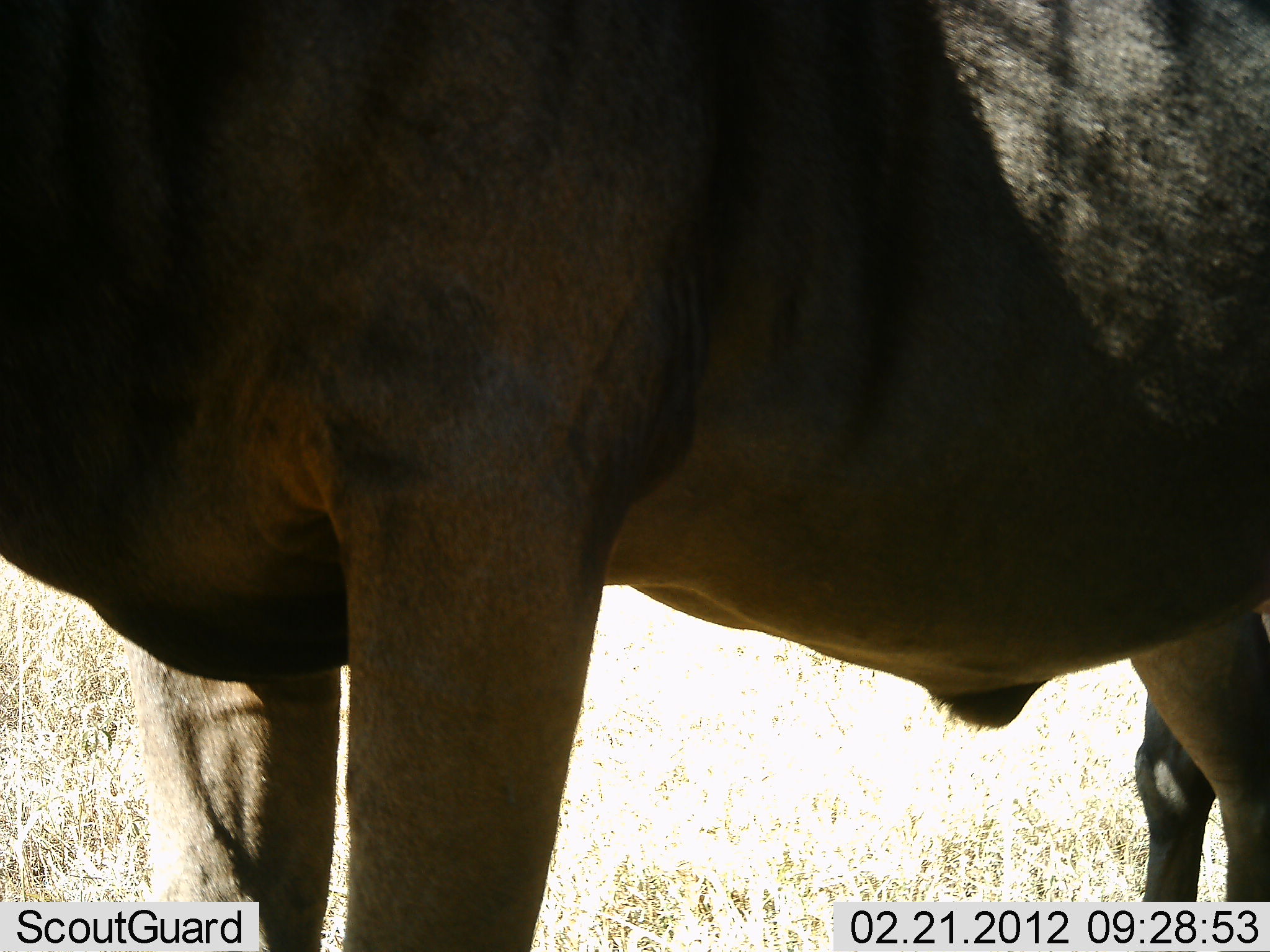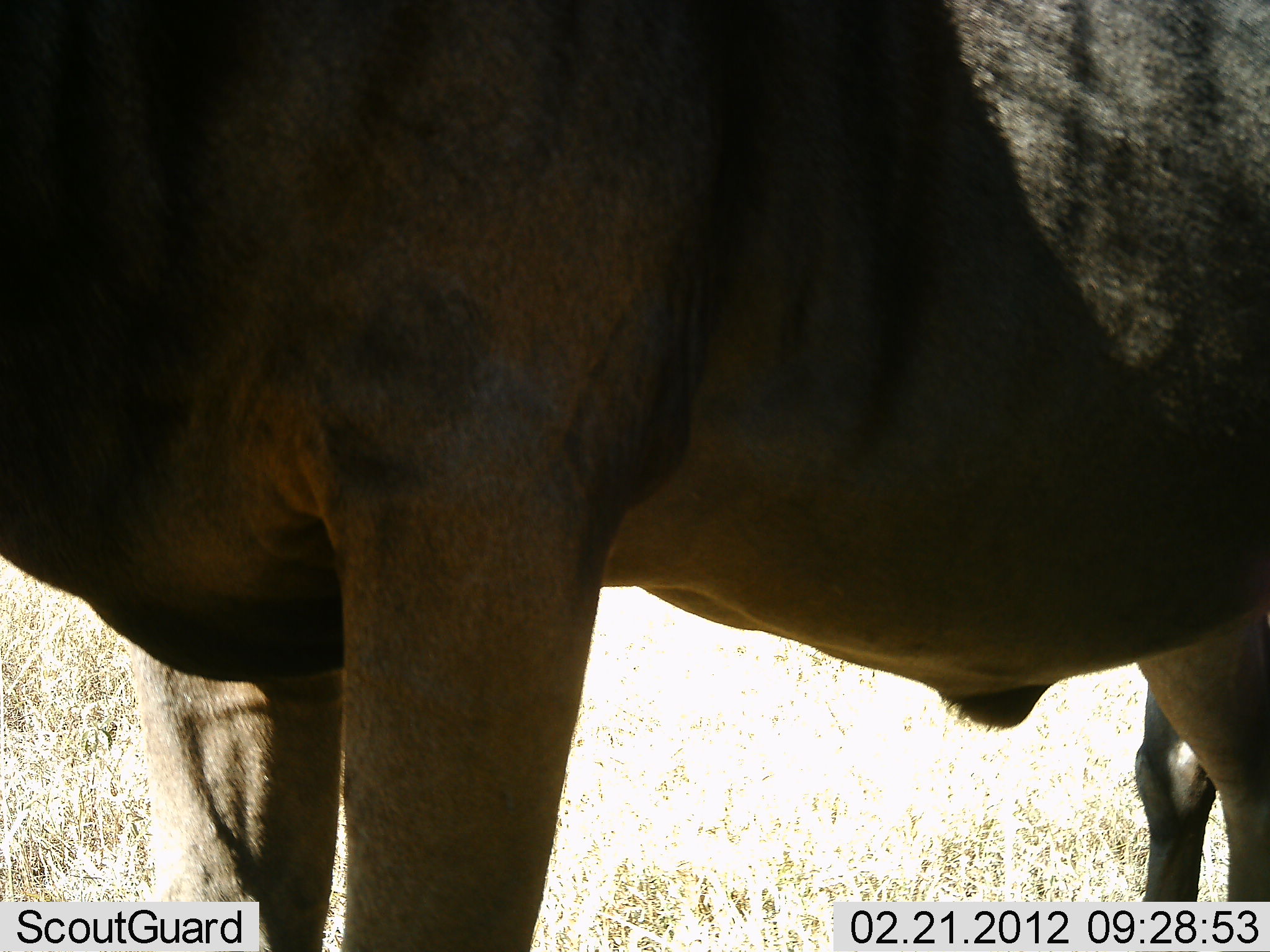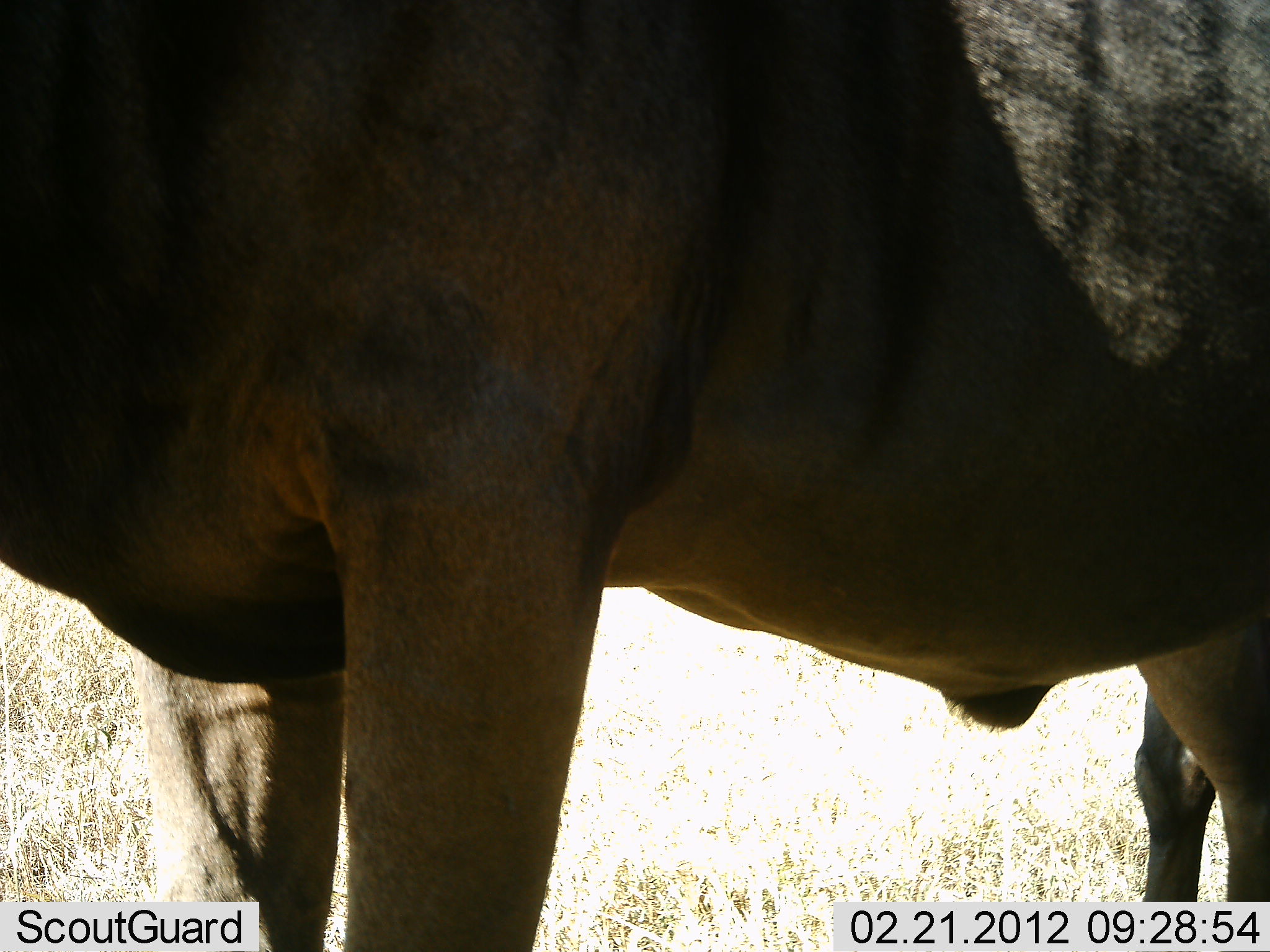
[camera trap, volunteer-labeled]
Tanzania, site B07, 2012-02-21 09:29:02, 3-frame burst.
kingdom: Animalia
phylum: Chordata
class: Mammalia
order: Artiodactyla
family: Bovidae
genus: Connochaetes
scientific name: Connochaetes taurinus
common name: blue wildebeest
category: wildebeest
Wildebeest (blue wildebeest) (Connochaetes taurinus), count 1. Behavior (volunteer vote fractions): standing 88%, resting 6%, moving 6%, interacting 0%. Young present (vote fraction): 0%. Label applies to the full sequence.